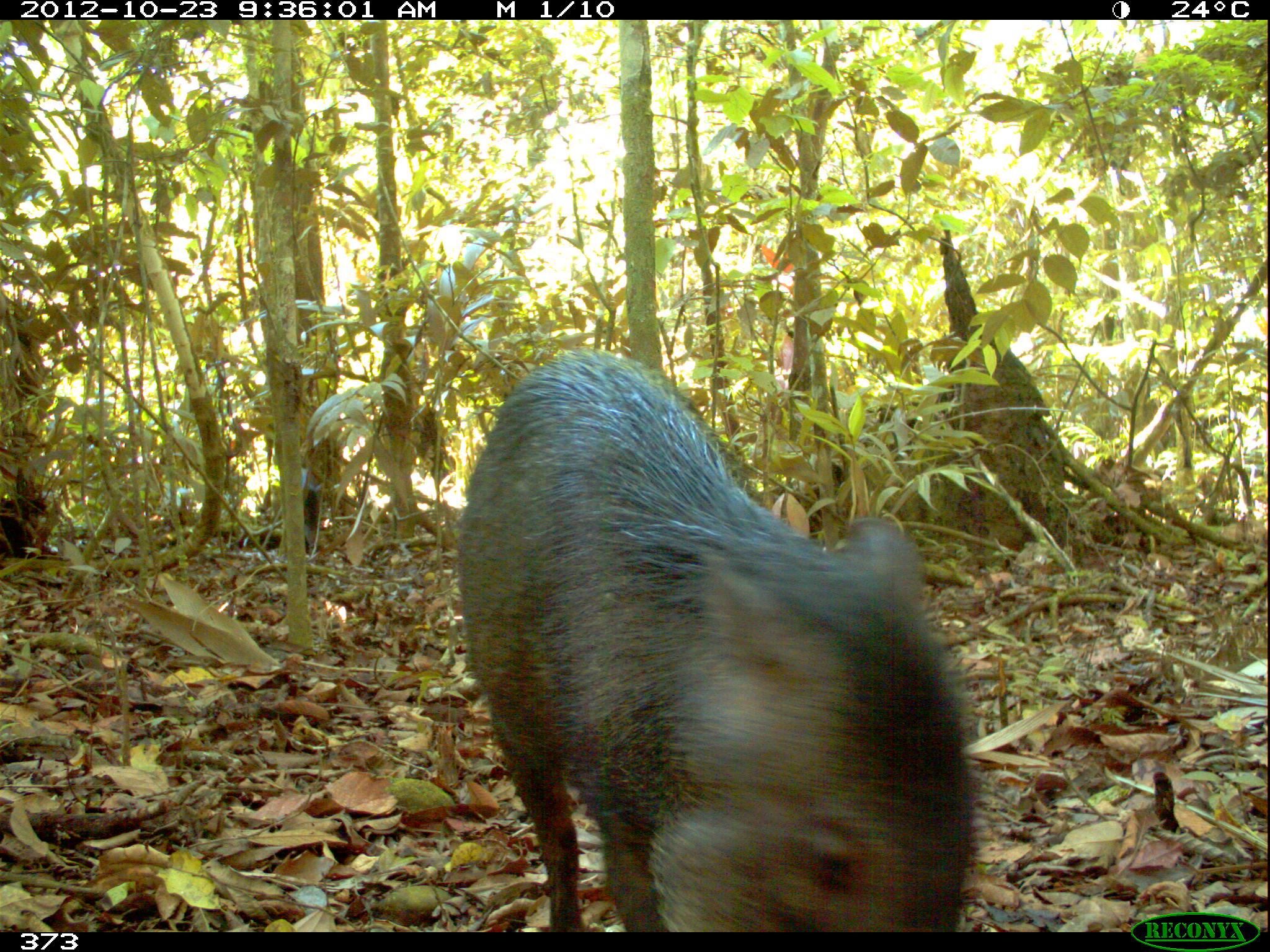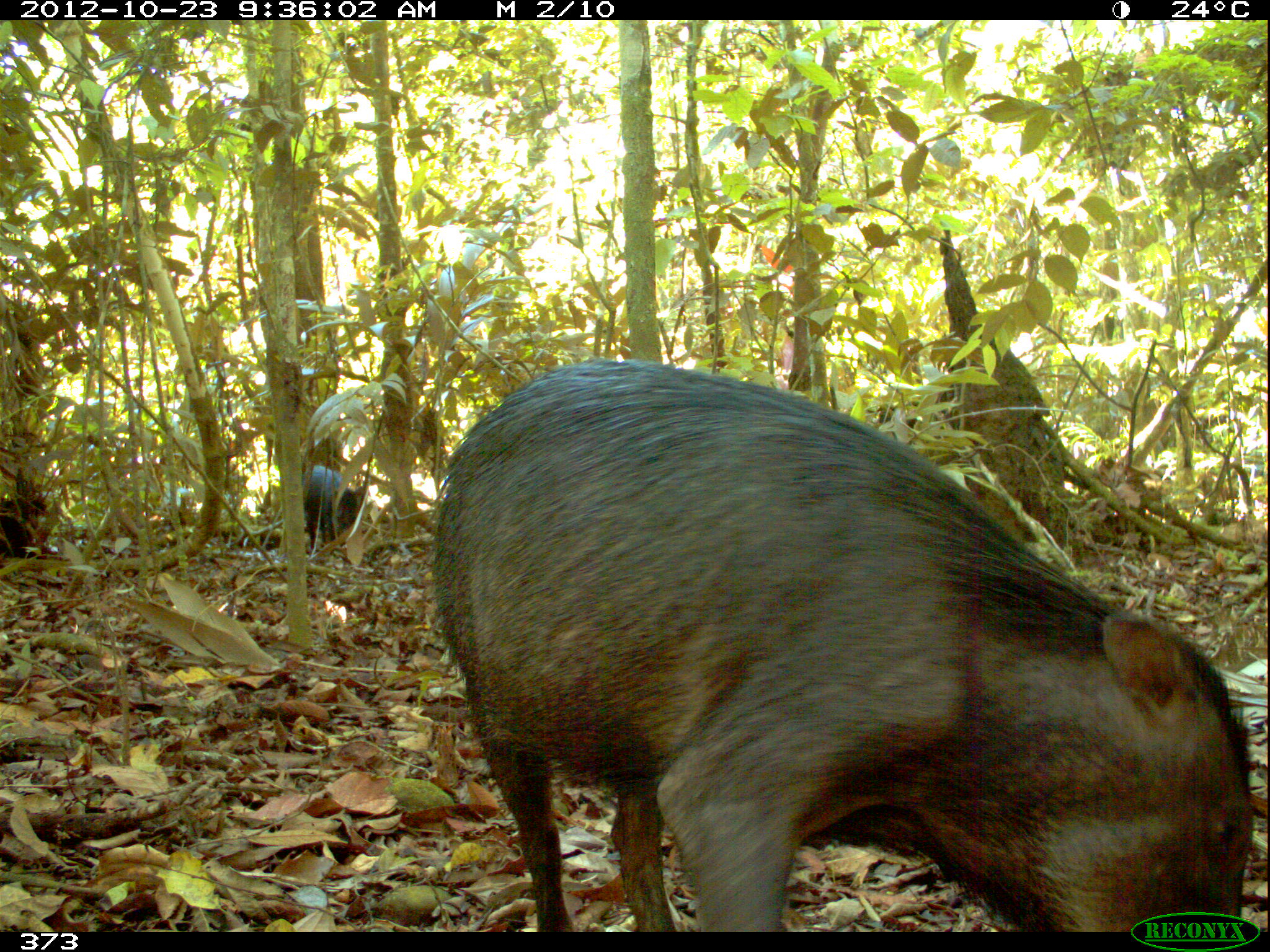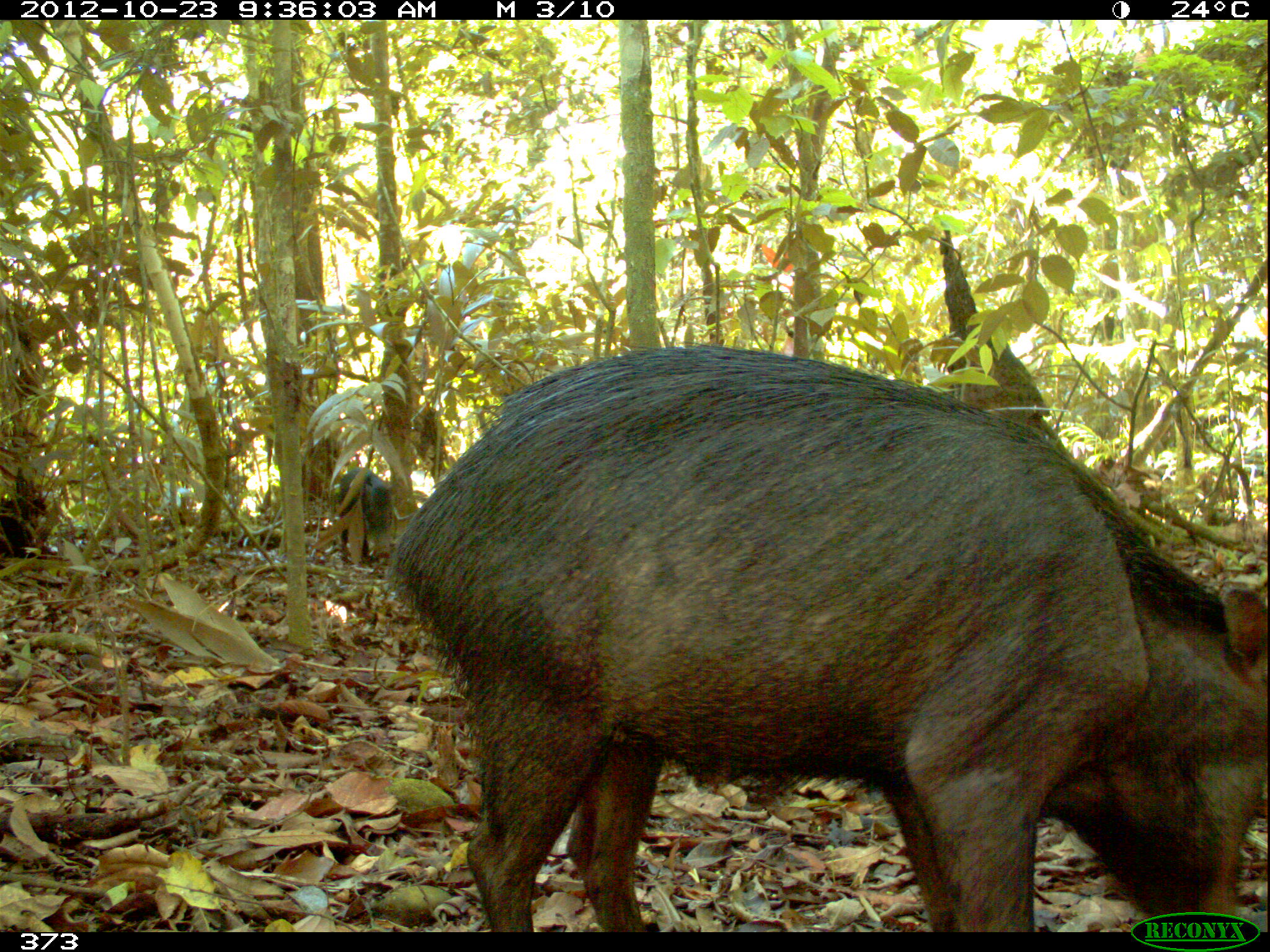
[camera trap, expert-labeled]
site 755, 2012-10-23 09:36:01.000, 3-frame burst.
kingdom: Animalia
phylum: Chordata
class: Mammalia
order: Artiodactyla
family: Tayassuidae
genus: Tayassu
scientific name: Tayassu pecari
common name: white-lipped peccary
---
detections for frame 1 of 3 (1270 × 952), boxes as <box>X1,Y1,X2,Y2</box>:
tayassu pecari: <box>455,350,979,931</box>; <box>300,465,321,554</box>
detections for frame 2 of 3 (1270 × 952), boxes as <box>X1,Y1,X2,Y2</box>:
tayassu pecari: <box>428,358,1256,932</box>; <box>302,463,362,549</box>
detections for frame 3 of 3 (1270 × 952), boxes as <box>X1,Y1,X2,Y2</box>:
tayassu pecari: <box>397,344,1264,930</box>; <box>335,467,389,568</box>